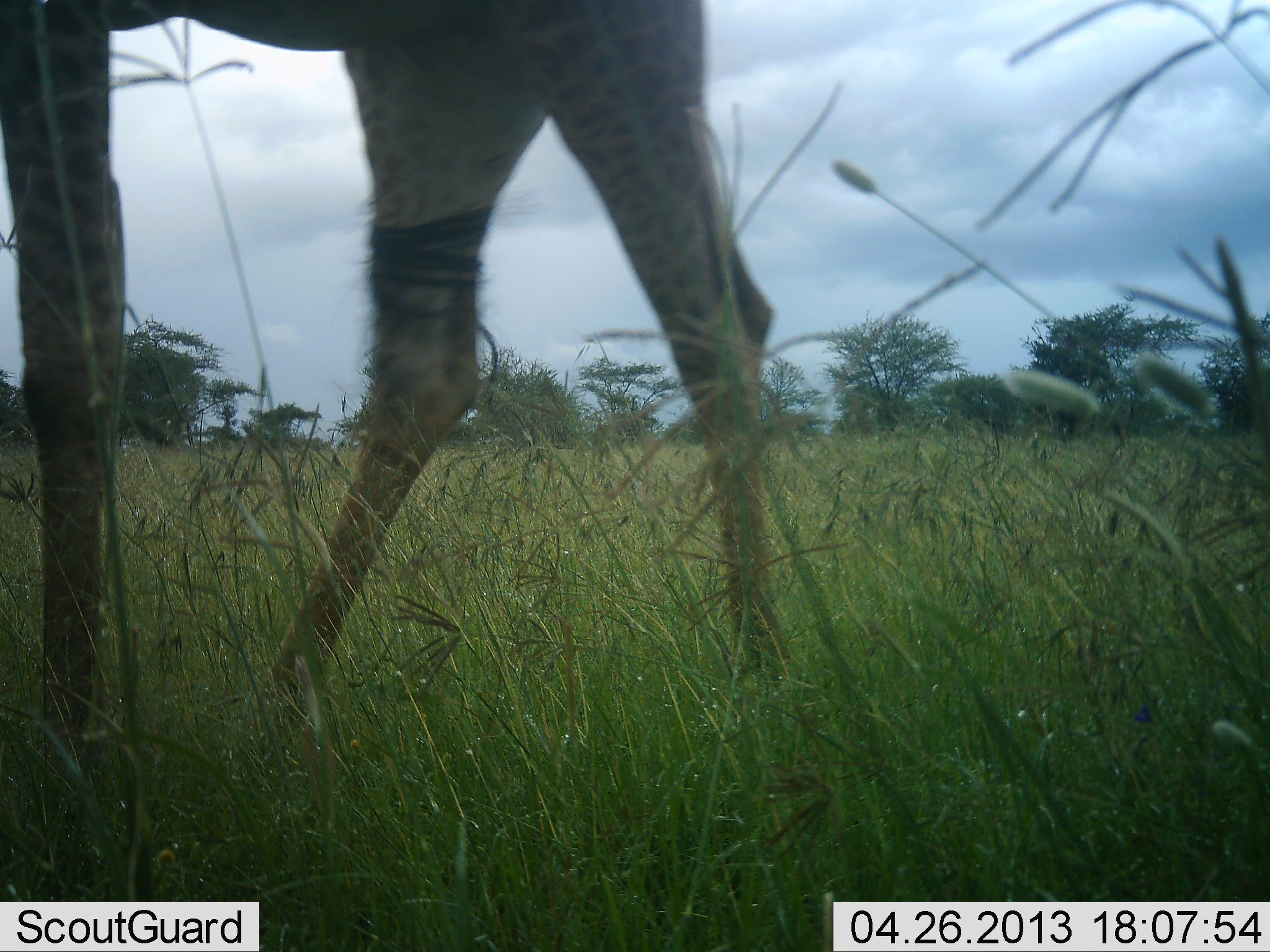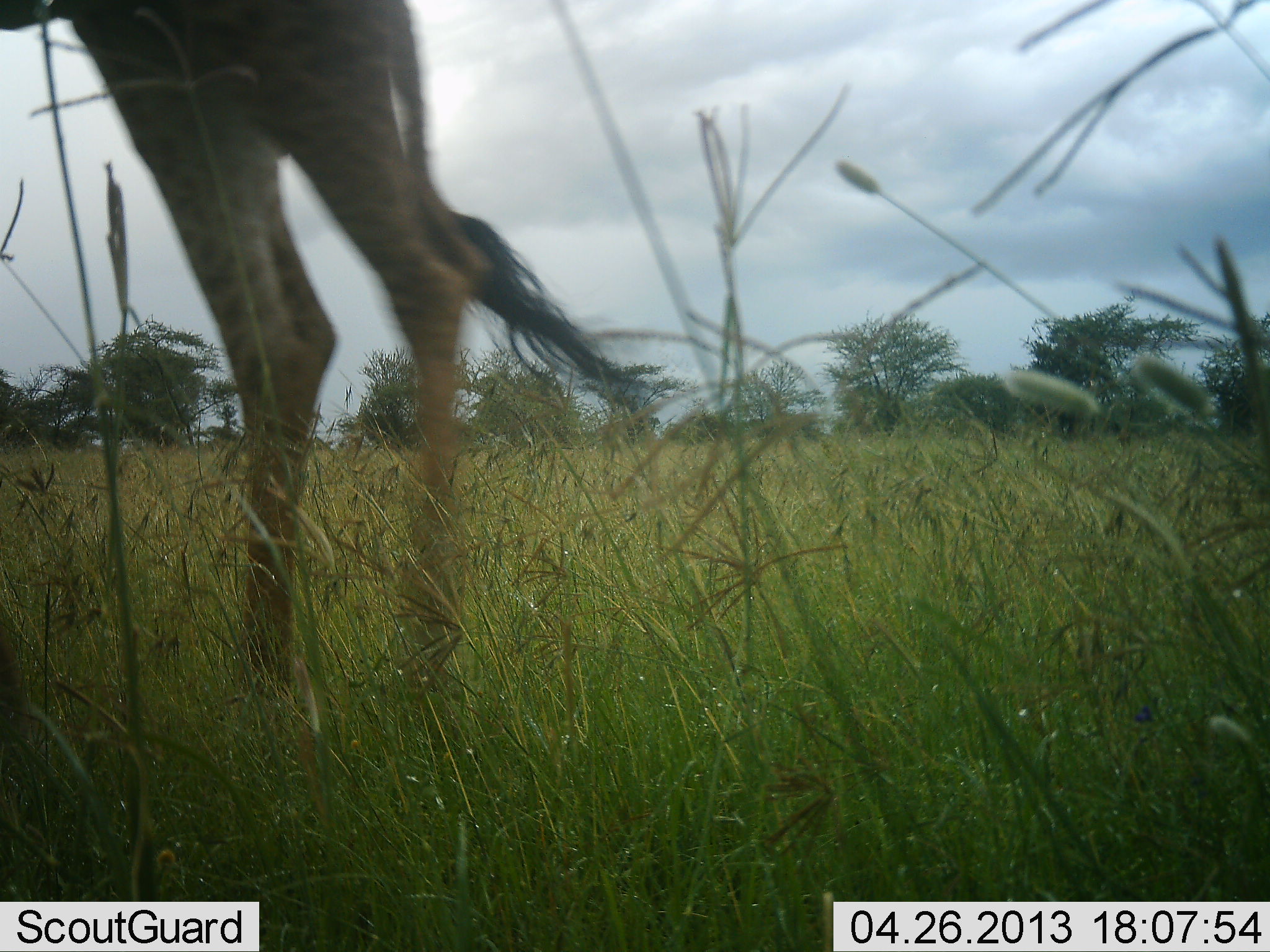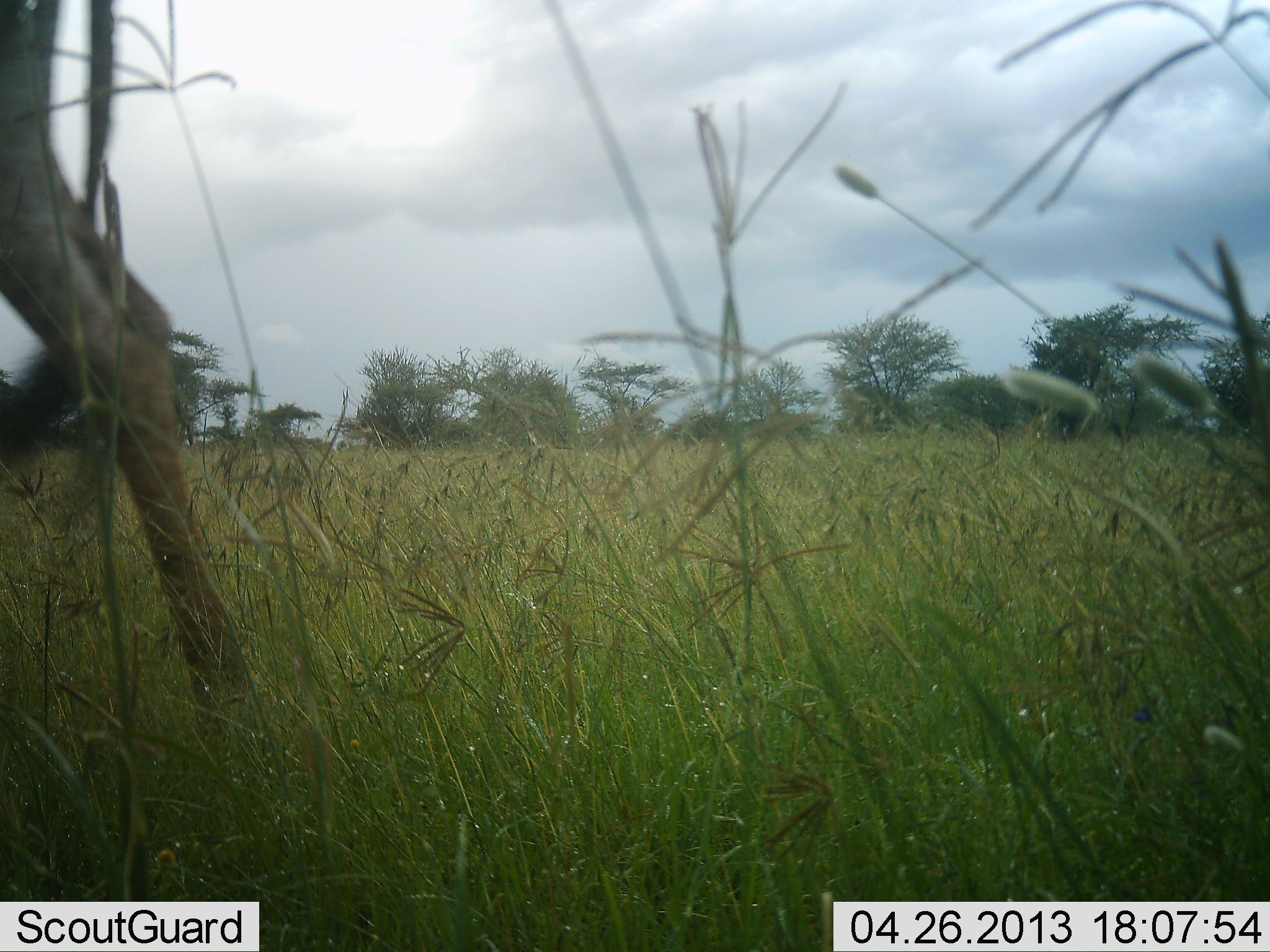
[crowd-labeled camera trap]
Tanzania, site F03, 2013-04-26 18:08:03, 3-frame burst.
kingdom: Animalia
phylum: Chordata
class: Mammalia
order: Artiodactyla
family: Giraffidae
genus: Giraffa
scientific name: Giraffa camelopardalis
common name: giraffe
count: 1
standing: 26%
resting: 0%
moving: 74%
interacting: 0%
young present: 0%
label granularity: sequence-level